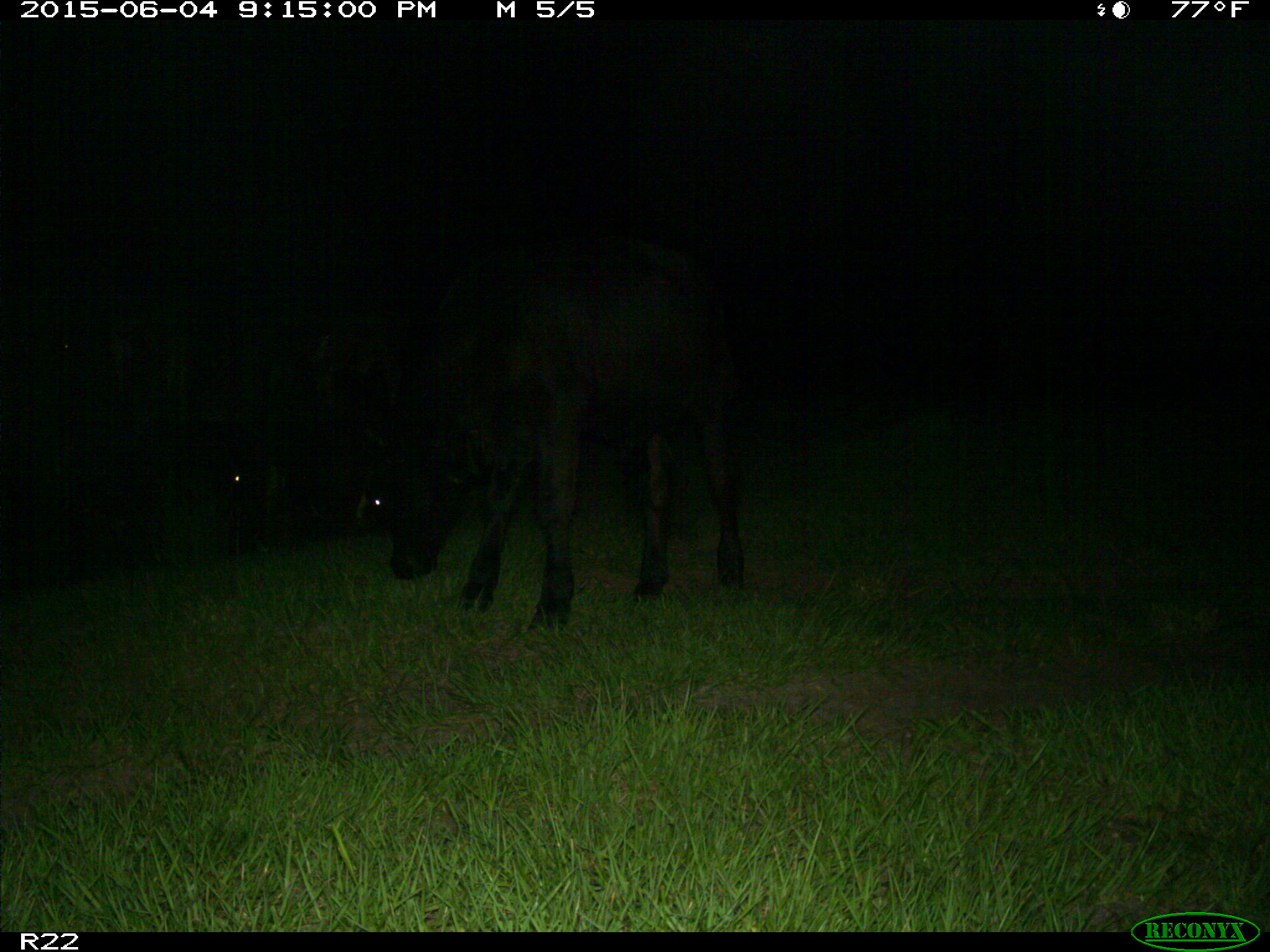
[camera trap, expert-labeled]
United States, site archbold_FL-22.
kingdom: Animalia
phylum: Chordata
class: Mammalia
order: Artiodactyla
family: Bovidae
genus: Bos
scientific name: Bos taurus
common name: domestic cow